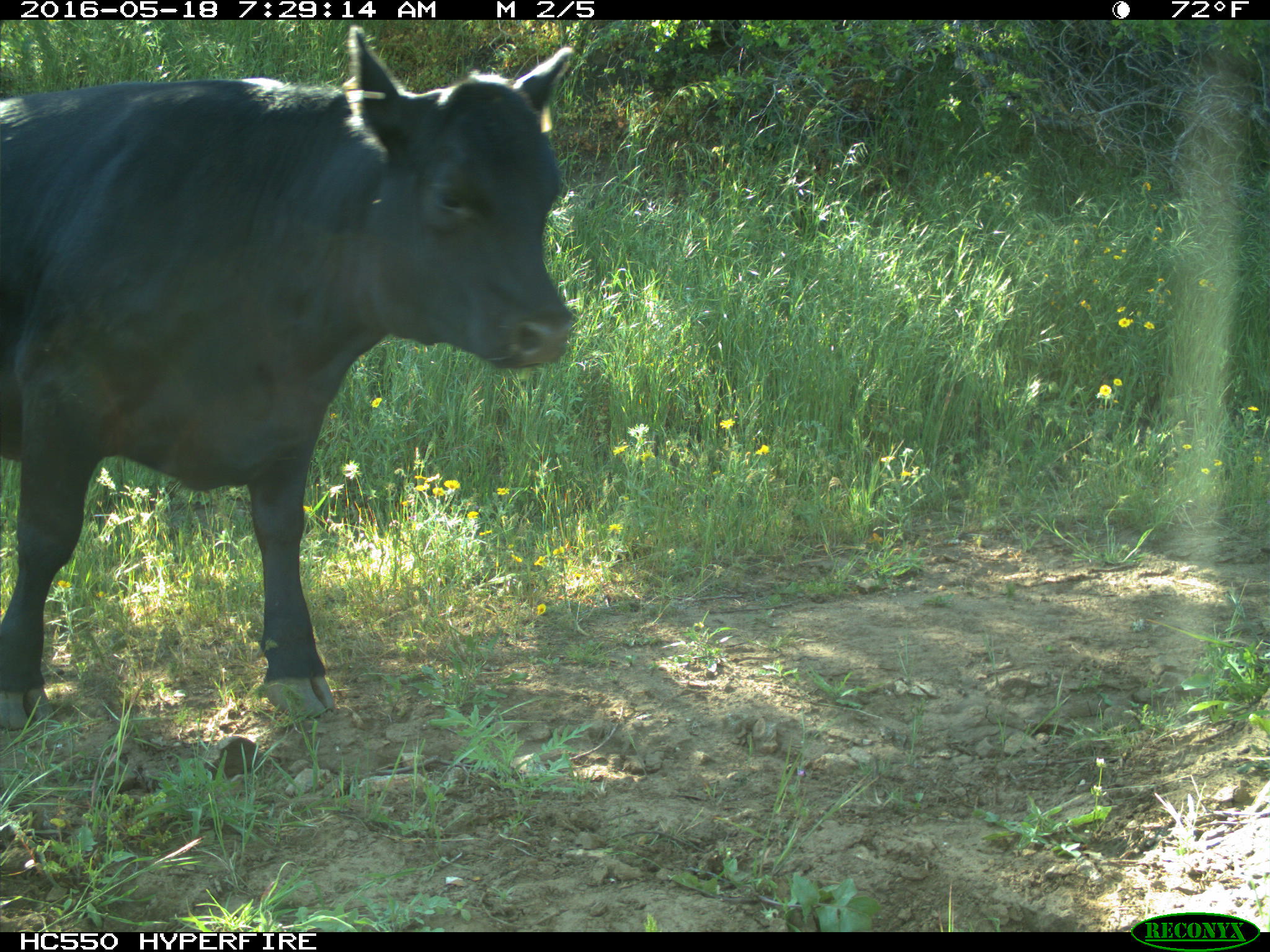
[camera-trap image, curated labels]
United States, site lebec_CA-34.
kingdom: Animalia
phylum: Chordata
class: Mammalia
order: Artiodactyla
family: Bovidae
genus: Bos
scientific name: Bos taurus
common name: domestic cow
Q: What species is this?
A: Bos taurus (domestic cow).